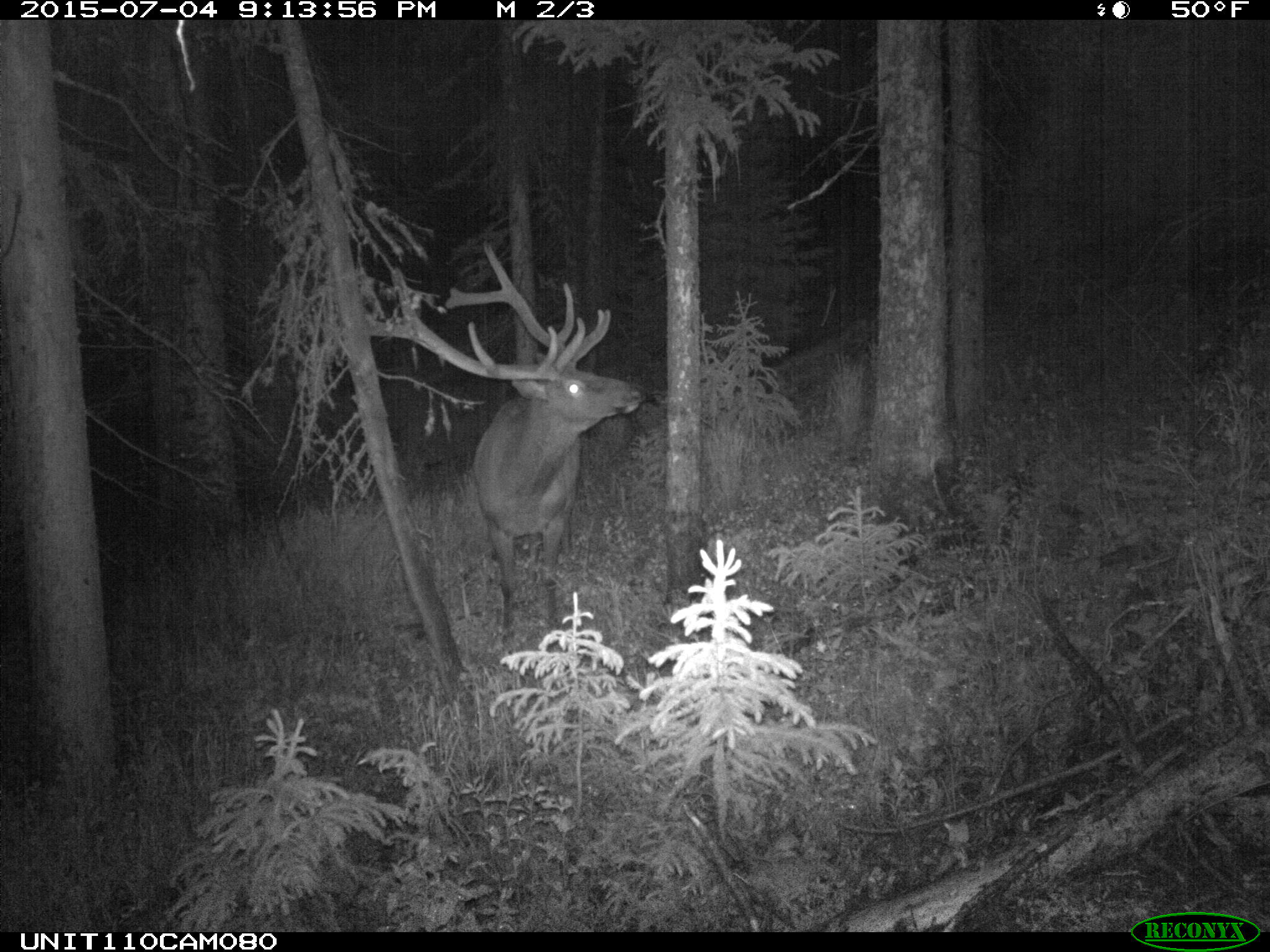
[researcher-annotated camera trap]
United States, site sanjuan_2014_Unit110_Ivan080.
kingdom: Animalia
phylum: Chordata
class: Mammalia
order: Artiodactyla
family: Cervidae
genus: Cervus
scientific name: Cervus elaphus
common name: red deer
Cervus elaphus (red deer).